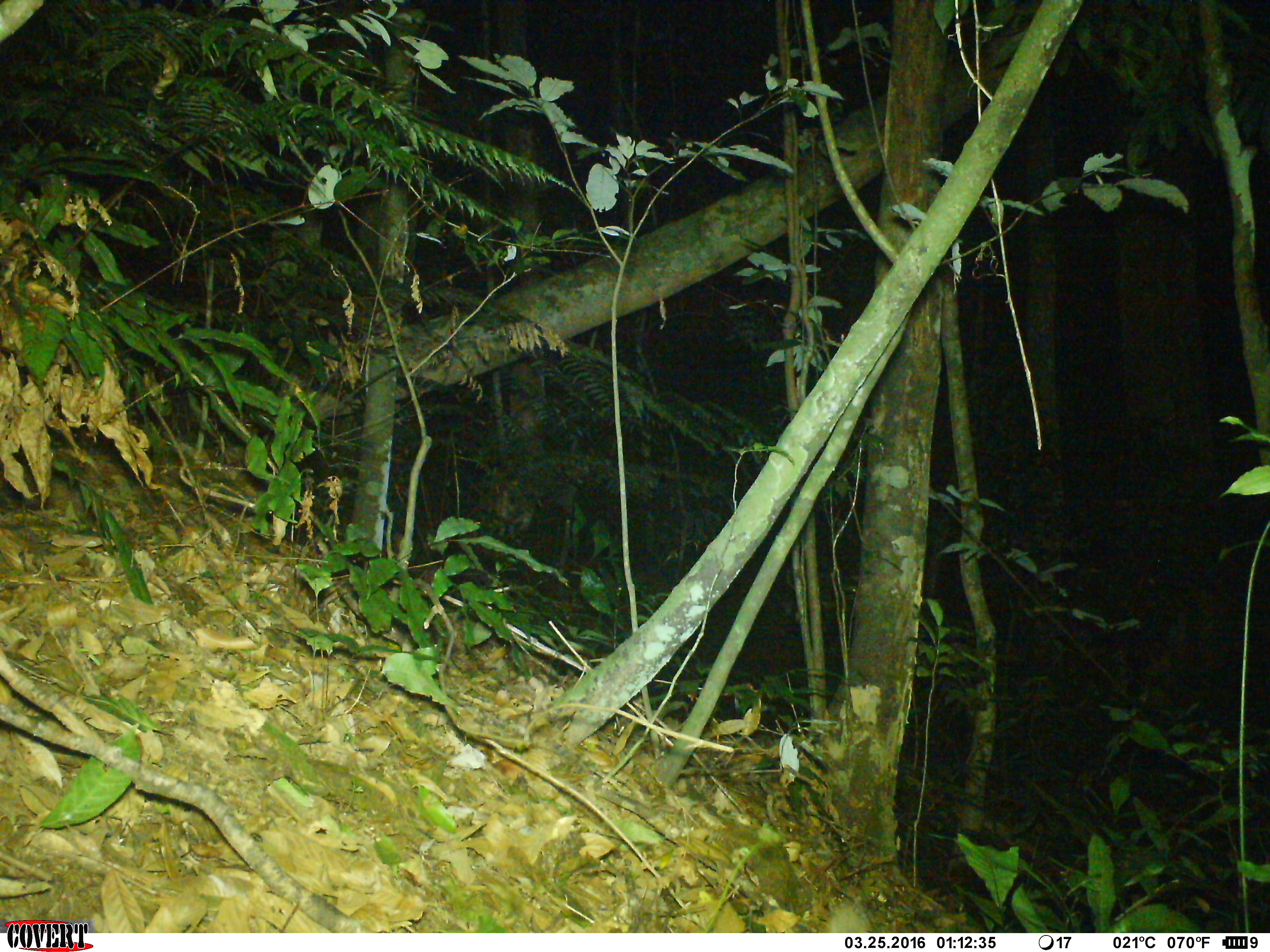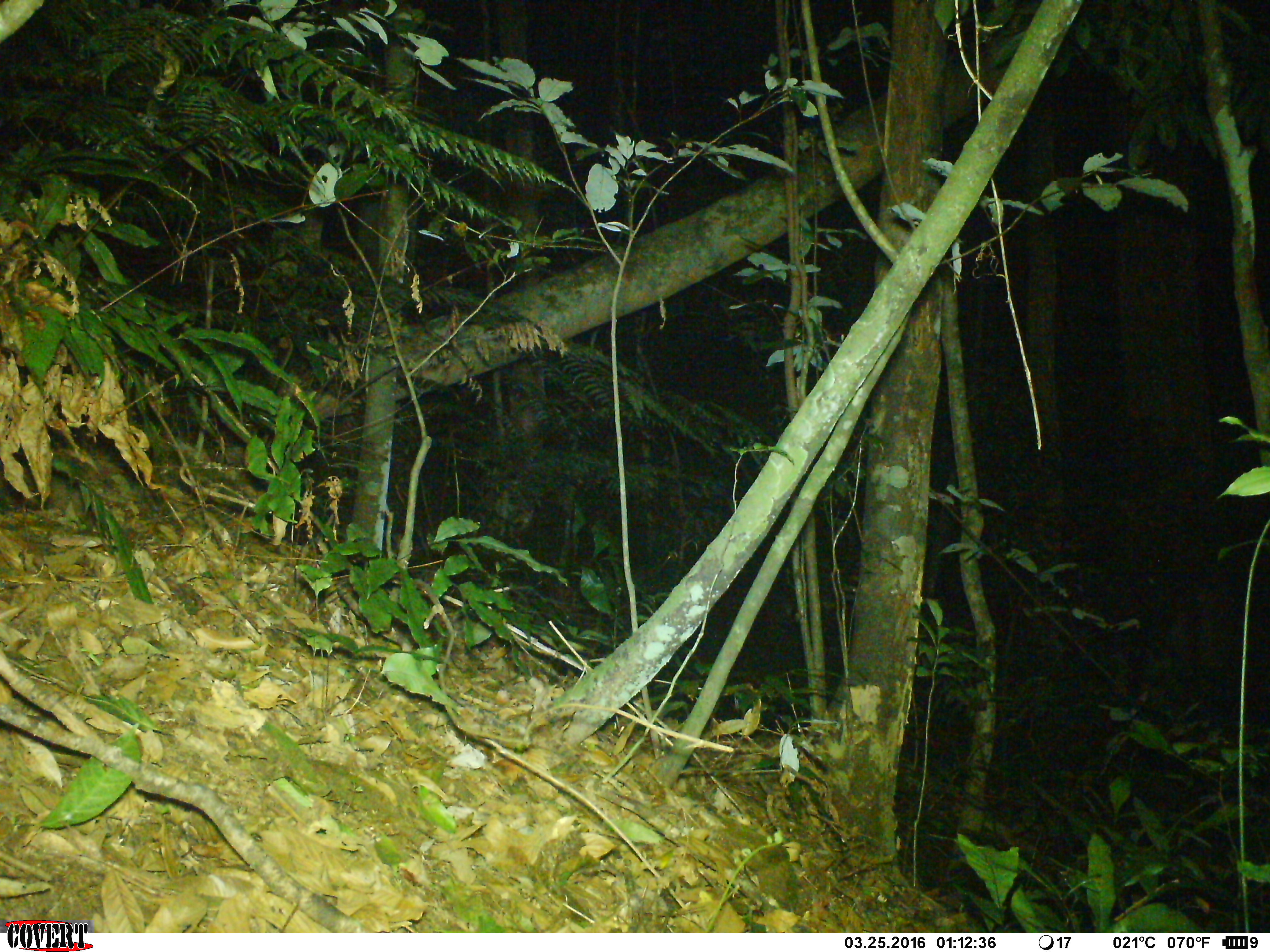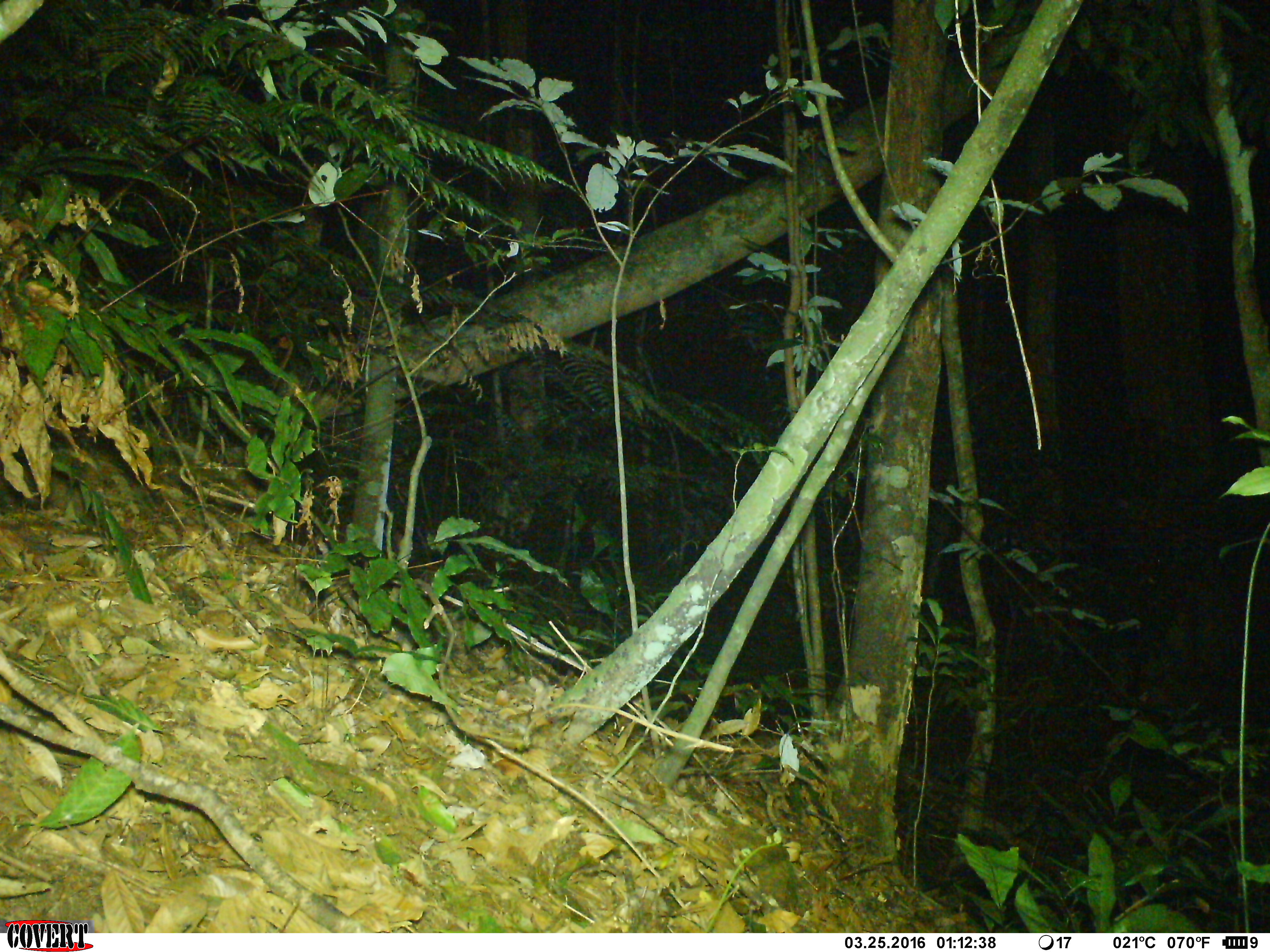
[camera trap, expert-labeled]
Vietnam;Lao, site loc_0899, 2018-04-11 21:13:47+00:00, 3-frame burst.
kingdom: Animalia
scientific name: Animalia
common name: animal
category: unidentified animal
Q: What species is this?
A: Unidentified animal (animal) (Animalia).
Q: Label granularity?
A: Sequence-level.